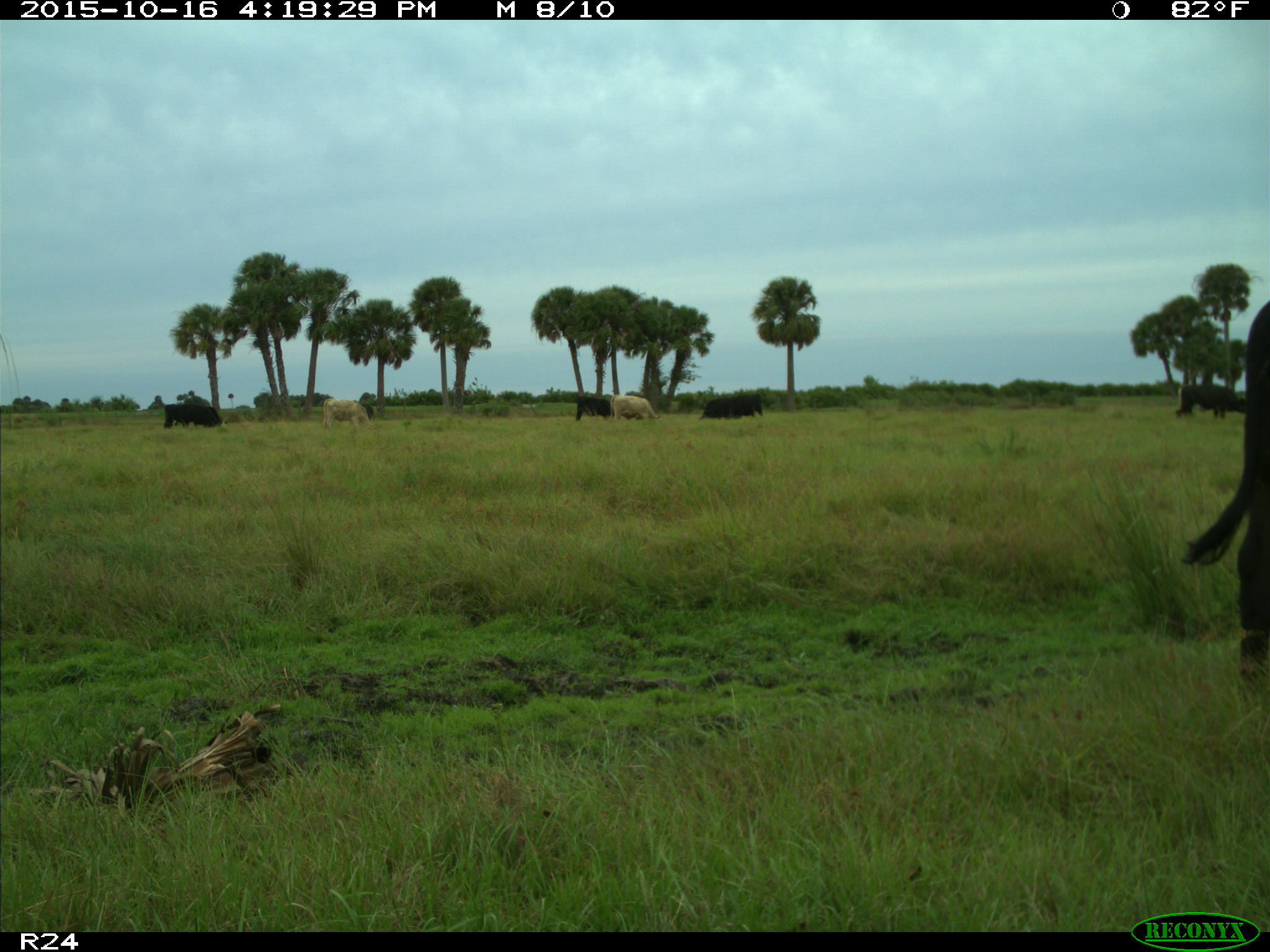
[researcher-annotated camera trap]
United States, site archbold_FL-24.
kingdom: Animalia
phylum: Chordata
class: Mammalia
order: Artiodactyla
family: Bovidae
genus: Bos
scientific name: Bos taurus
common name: domestic cow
Bos taurus (domestic cow).